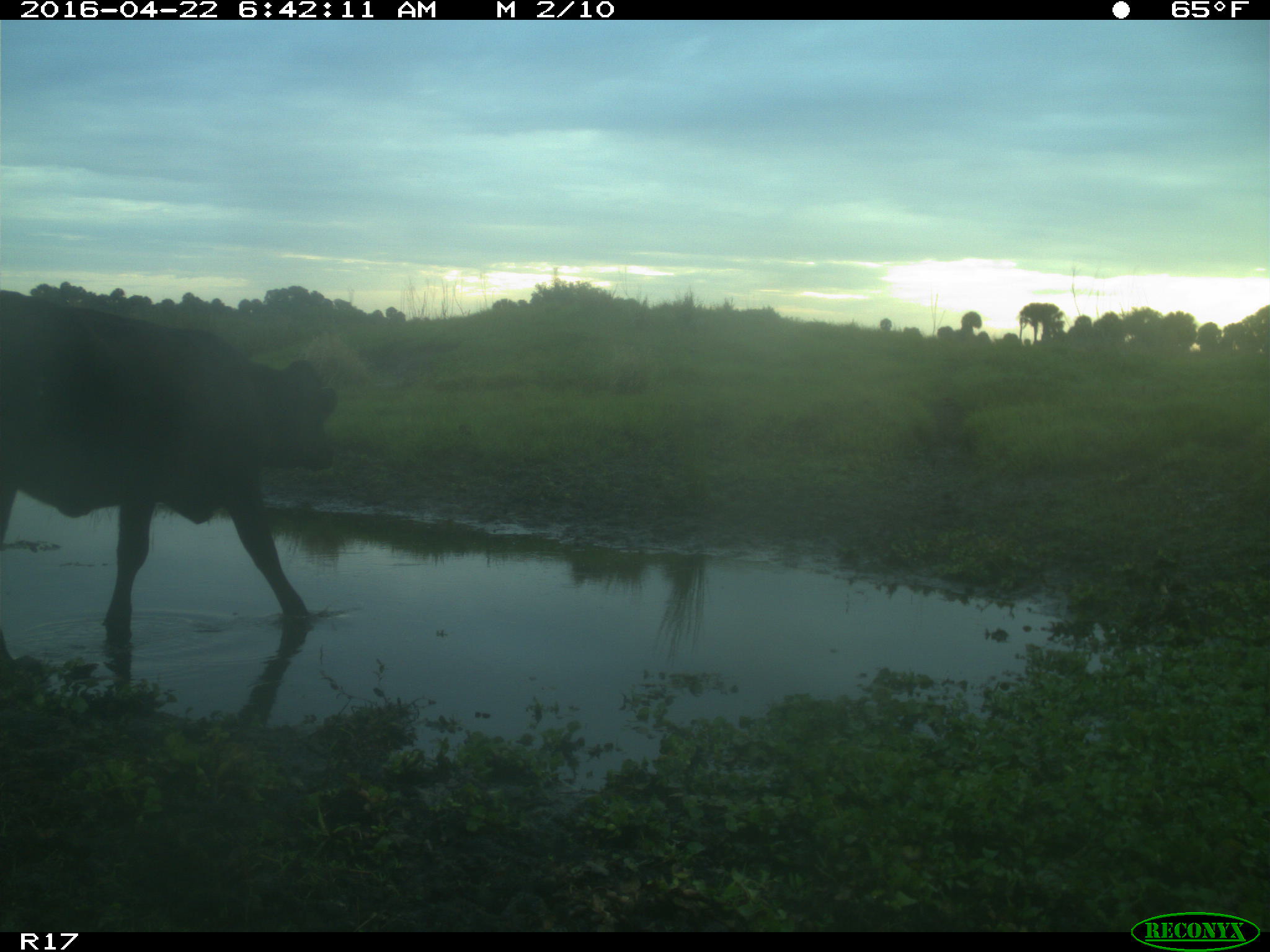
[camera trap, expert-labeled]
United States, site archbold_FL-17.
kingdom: Animalia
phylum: Chordata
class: Mammalia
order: Artiodactyla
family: Bovidae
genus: Bos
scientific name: Bos taurus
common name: domestic cow